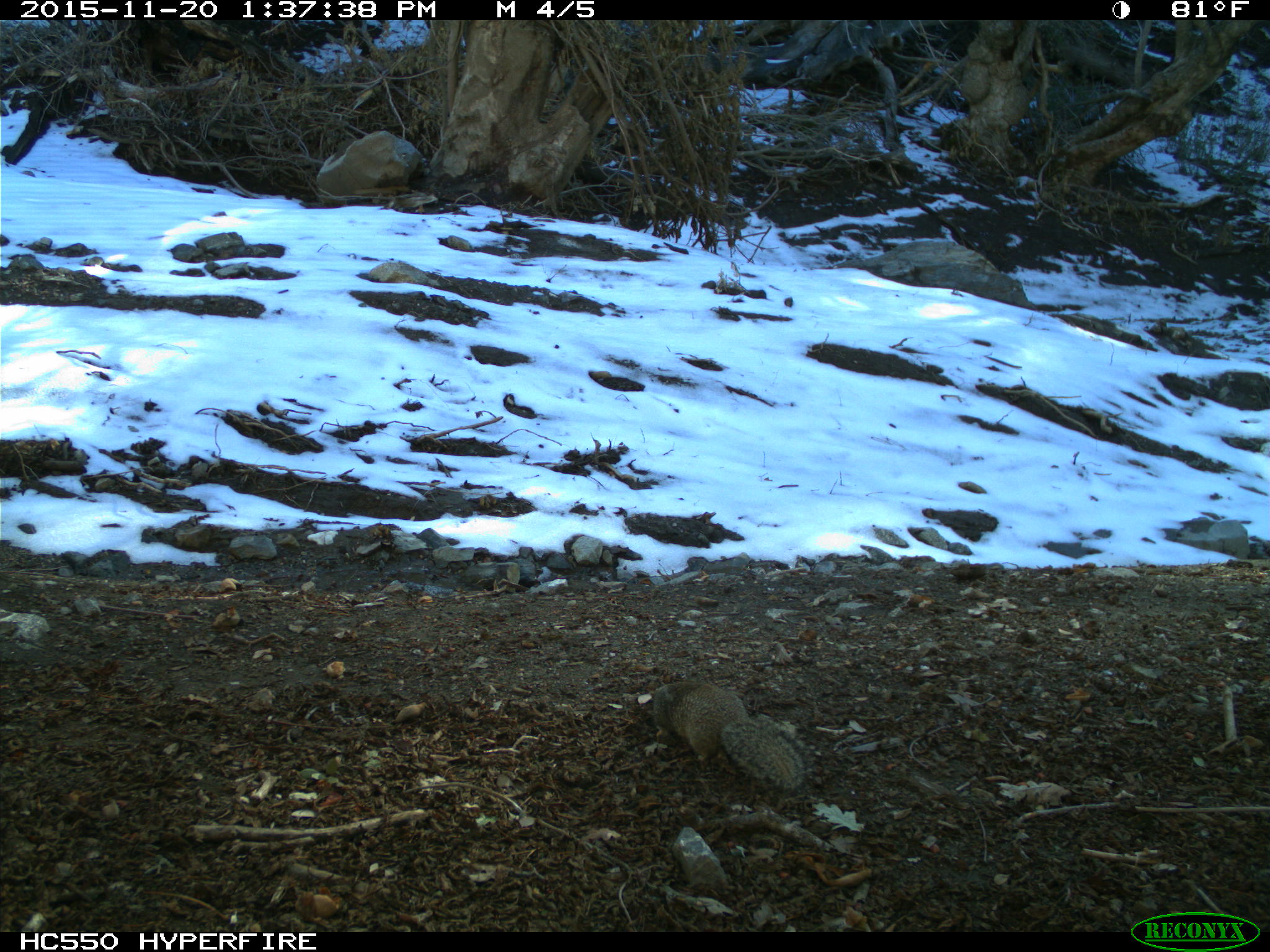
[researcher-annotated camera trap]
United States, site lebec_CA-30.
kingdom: Animalia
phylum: Chordata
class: Mammalia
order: Rodentia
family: Sciuridae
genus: Otospermophilus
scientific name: Otospermophilus beecheyi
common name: california ground squirrel